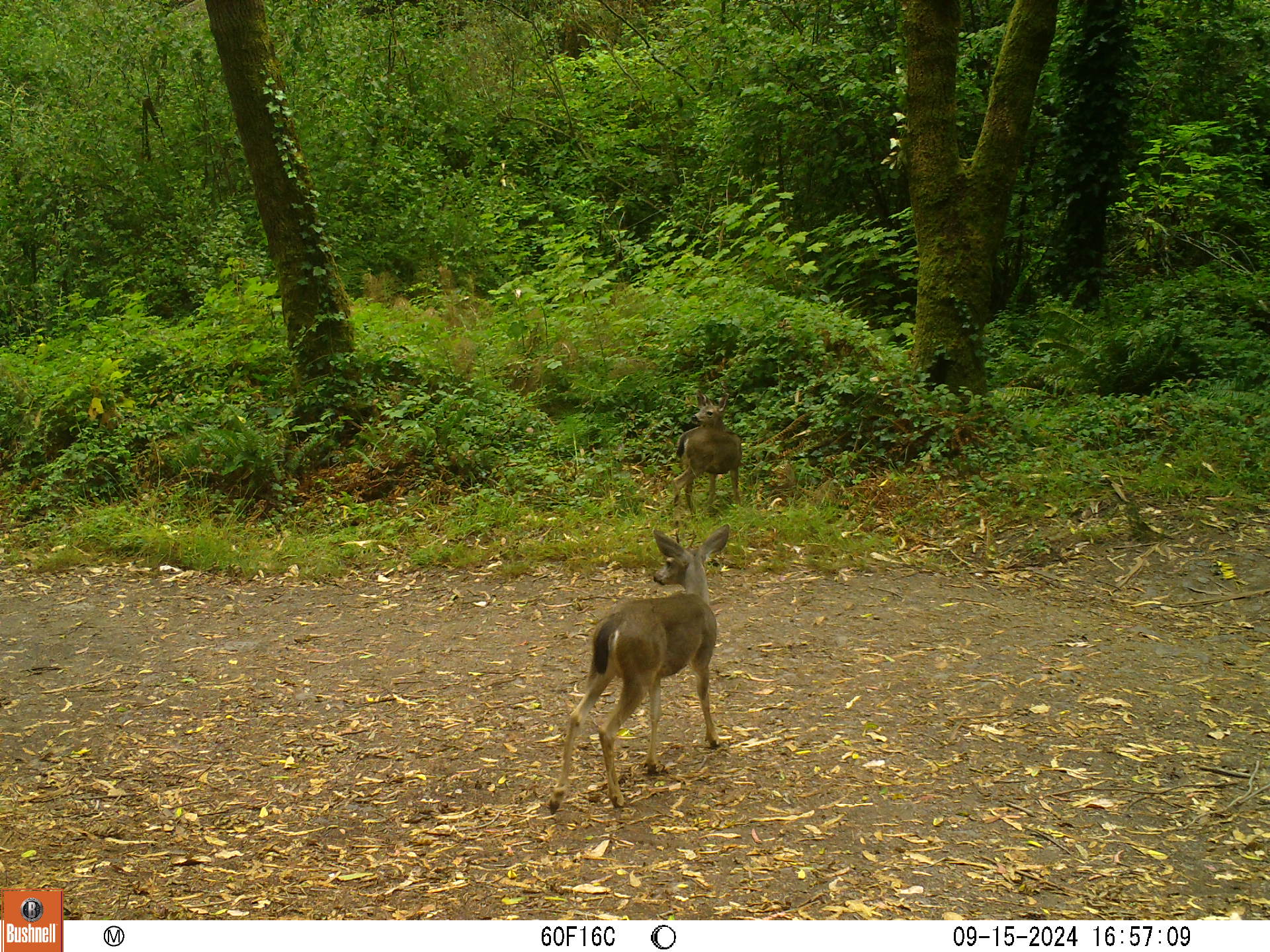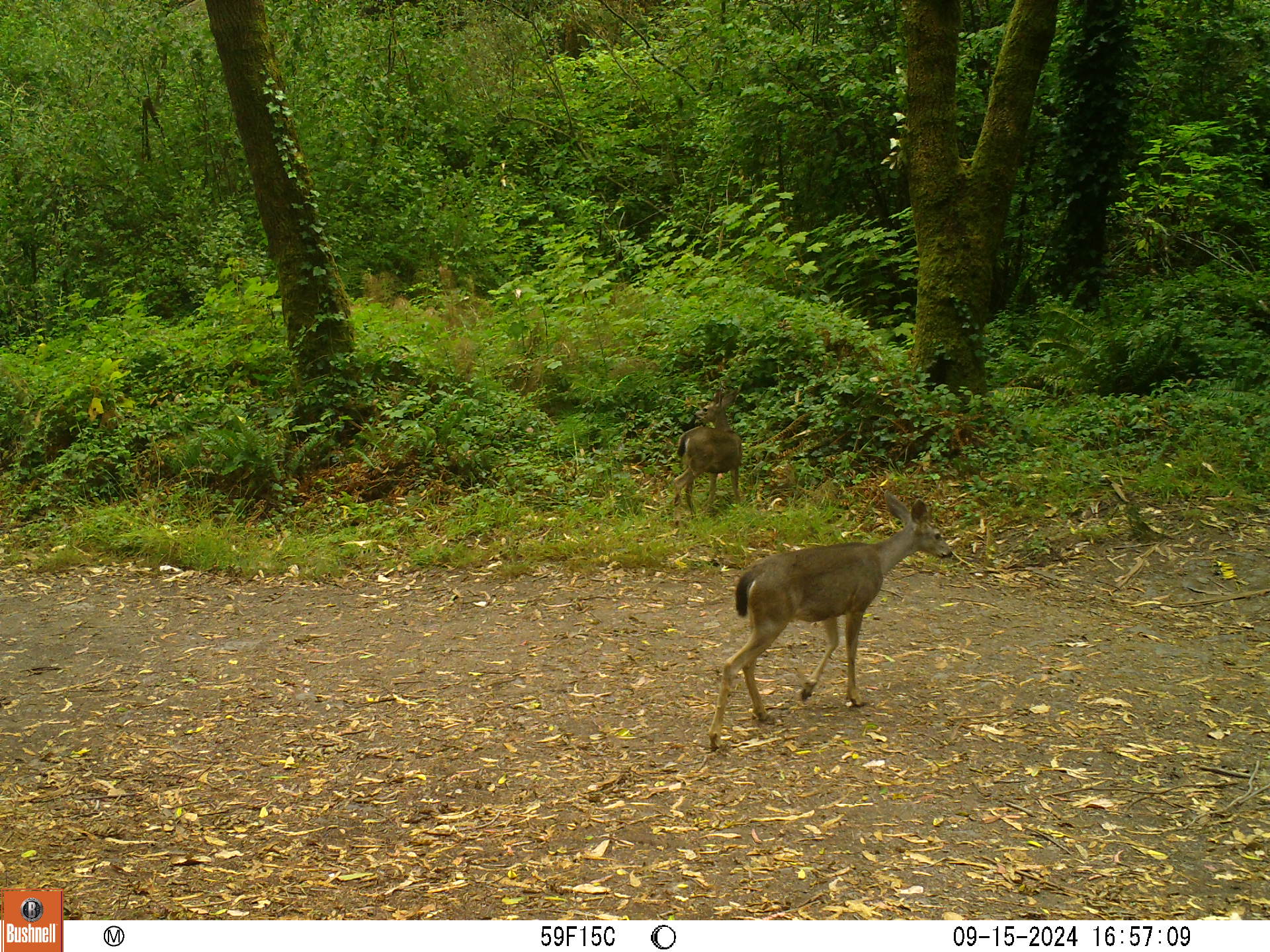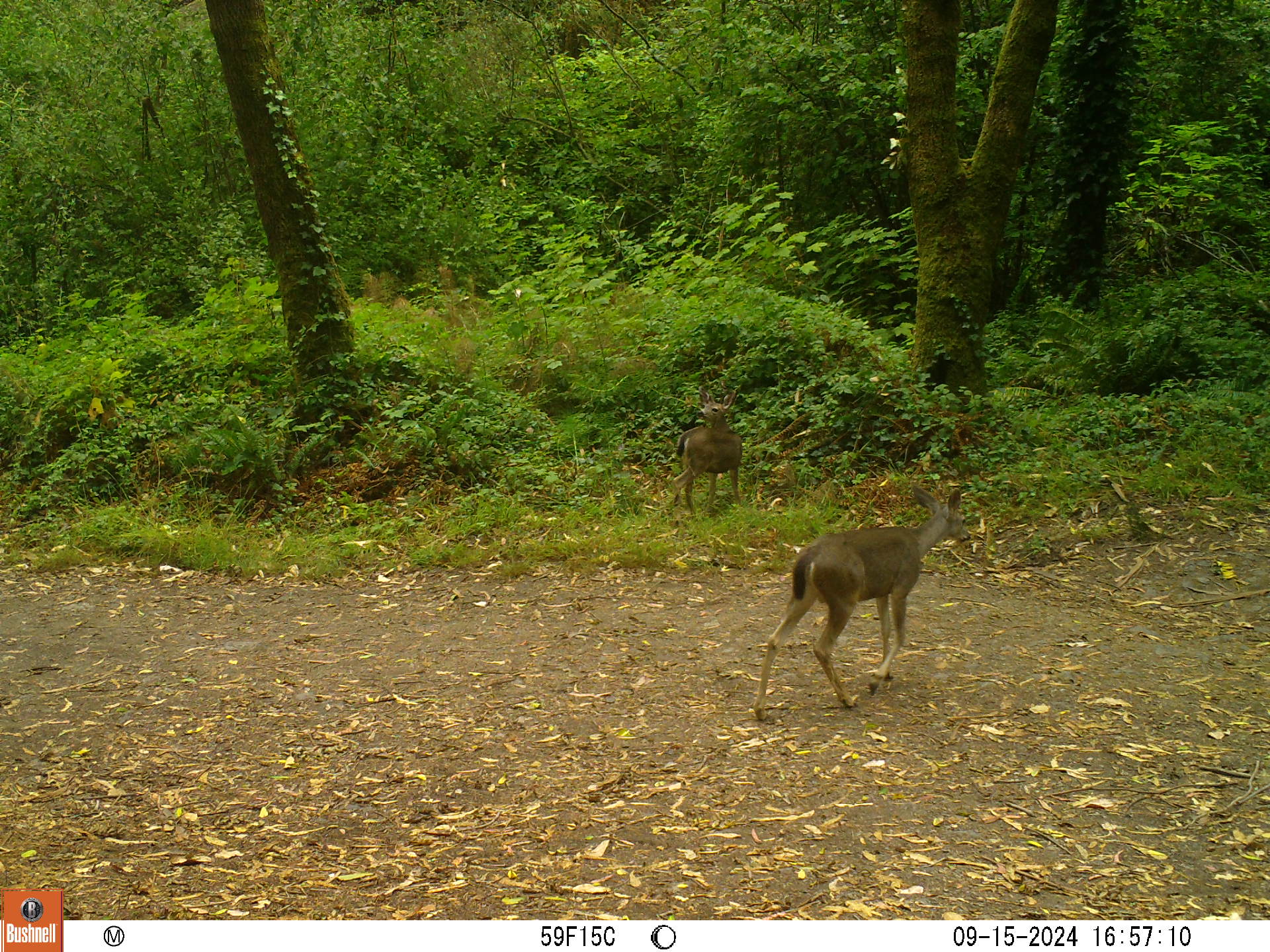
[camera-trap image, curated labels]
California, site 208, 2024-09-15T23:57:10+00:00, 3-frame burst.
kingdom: Animalia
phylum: Chordata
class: Mammalia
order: Artiodactyla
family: Cervidae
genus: Odocoileus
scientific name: Odocoileus hemionus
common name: mule deer